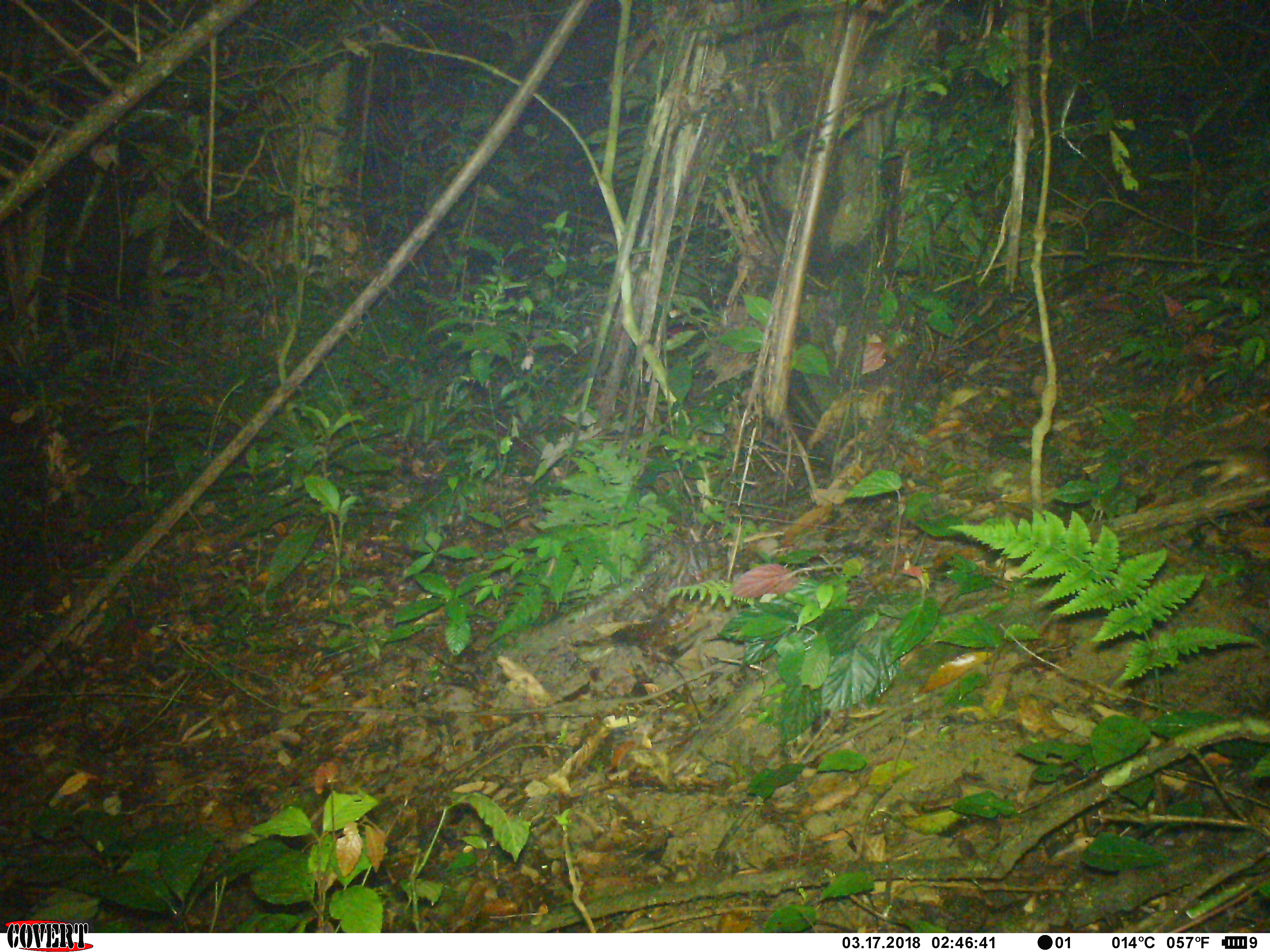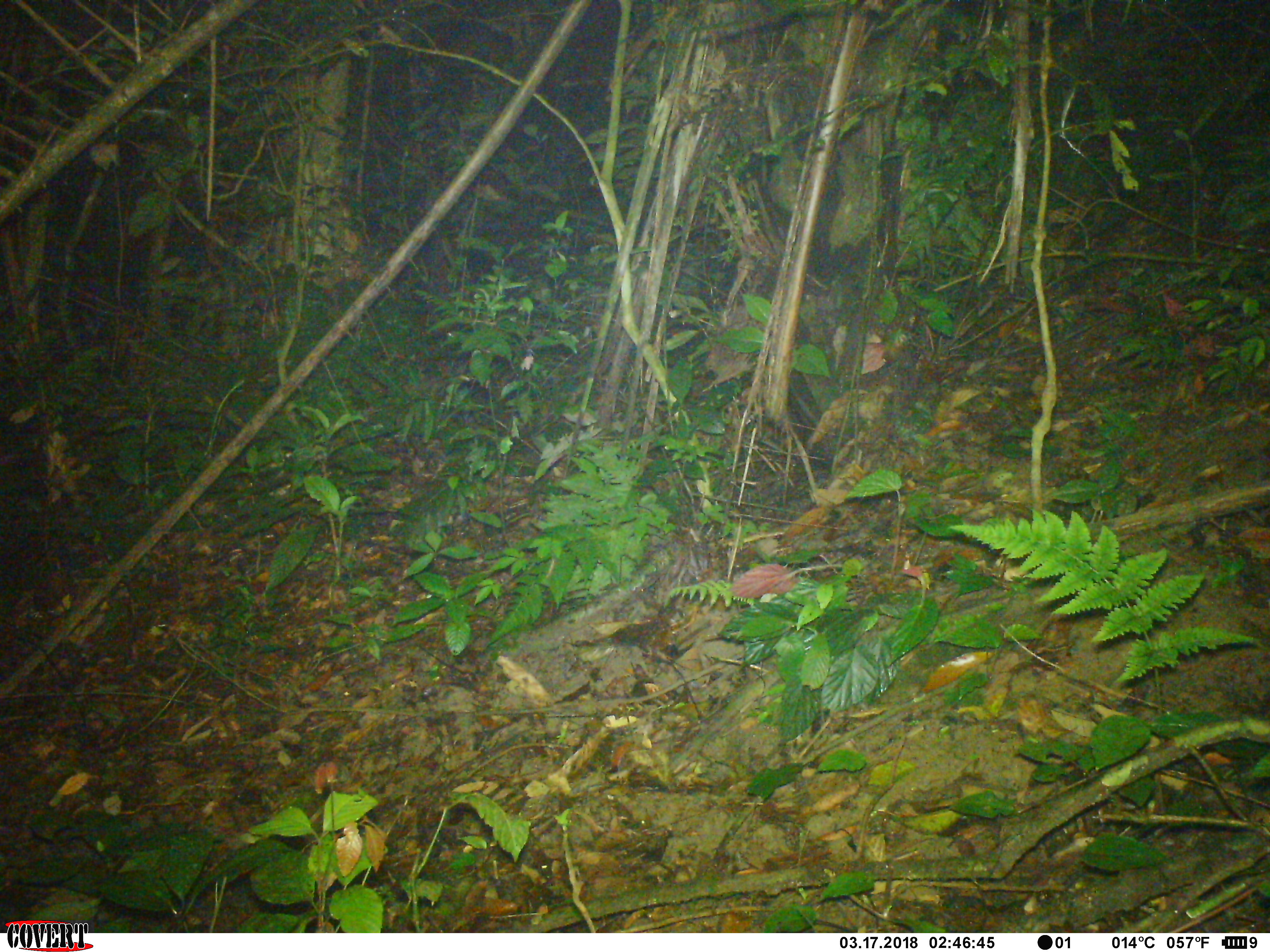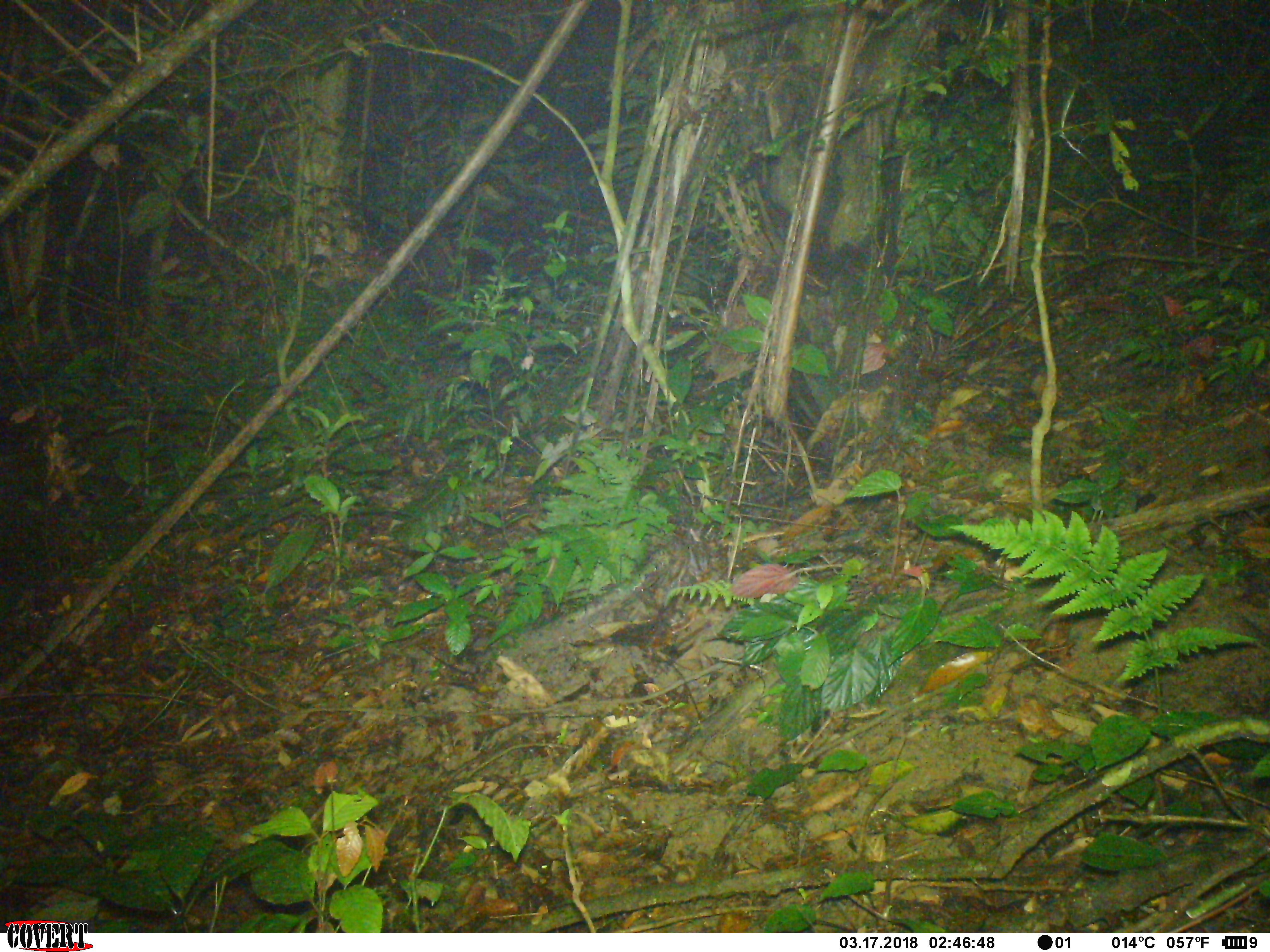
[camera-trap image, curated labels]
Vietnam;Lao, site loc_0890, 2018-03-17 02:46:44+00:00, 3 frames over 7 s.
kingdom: Animalia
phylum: Chordata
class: Mammalia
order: Rodentia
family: Muridae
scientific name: Muridae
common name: old-world mice and rats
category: unidentified murid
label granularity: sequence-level